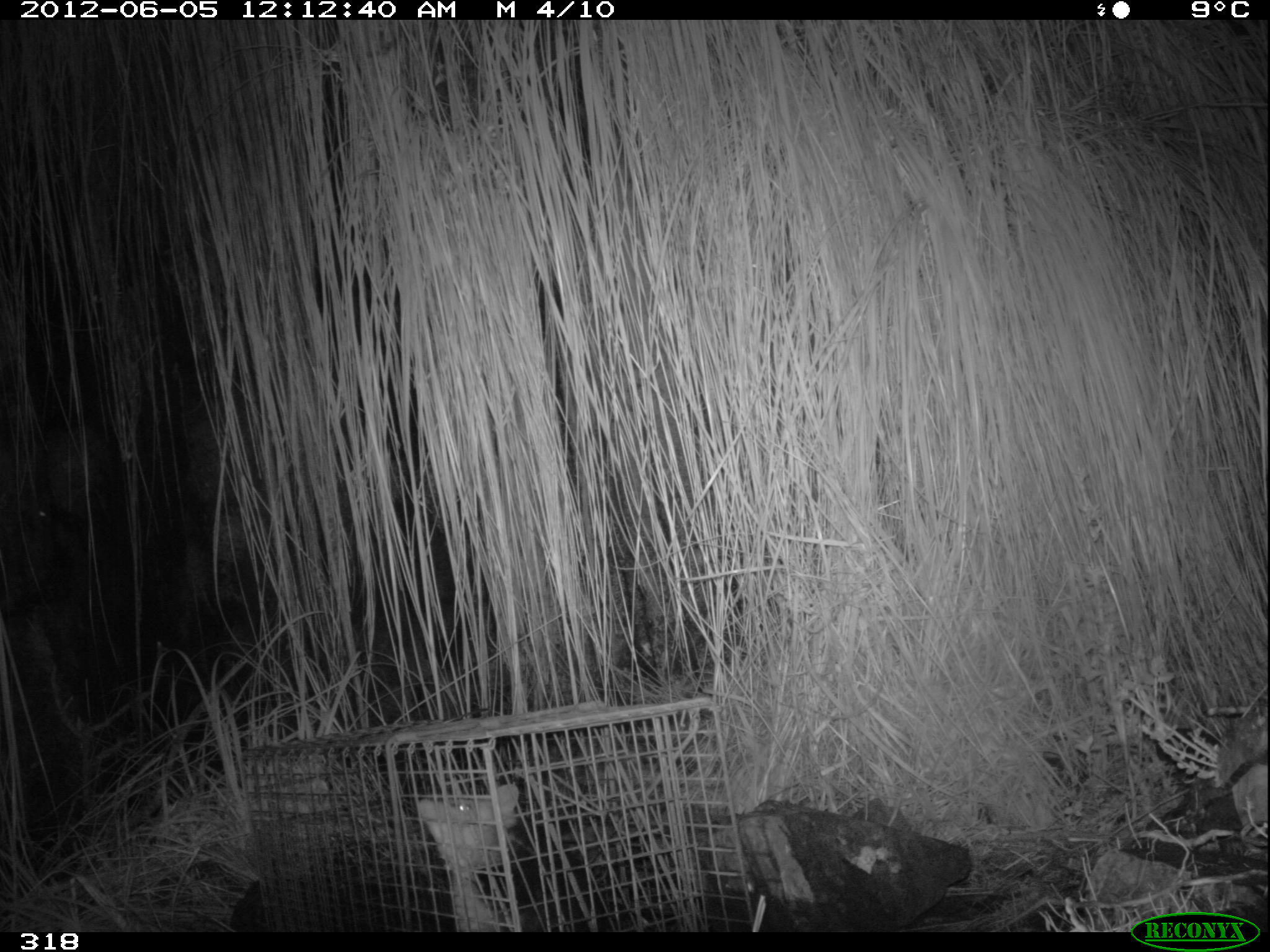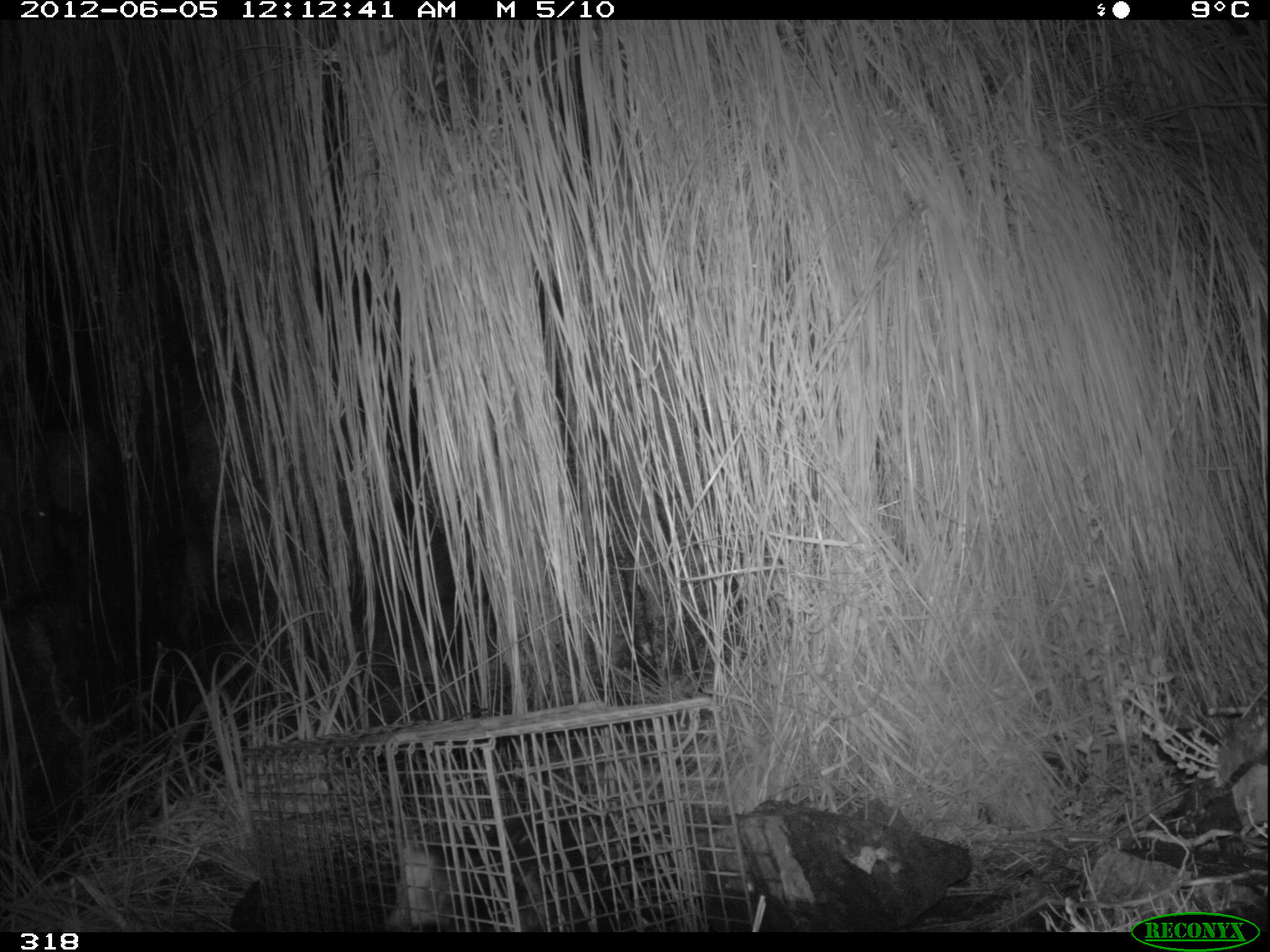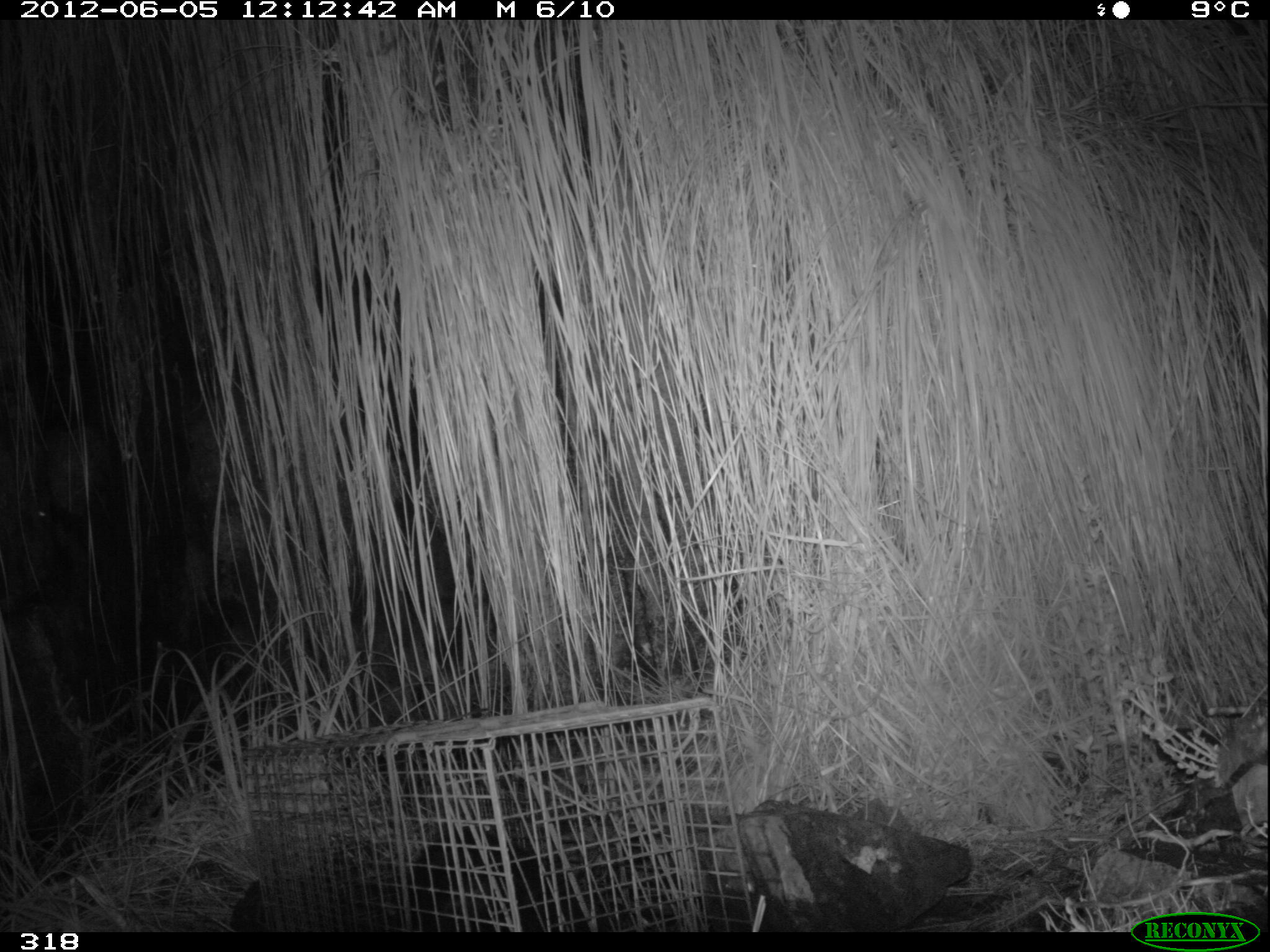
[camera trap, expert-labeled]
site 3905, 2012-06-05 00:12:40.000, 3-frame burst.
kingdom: Animalia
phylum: Chordata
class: Mammalia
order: Didelphimorphia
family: Didelphidae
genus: Didelphis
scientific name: Didelphis pernigra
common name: andean white-eared opossum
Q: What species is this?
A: Didelphis pernigra (andean white-eared opossum).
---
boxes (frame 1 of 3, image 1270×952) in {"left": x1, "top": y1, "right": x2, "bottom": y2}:
didelphis pernigra: {"left": 414, "top": 782, "right": 631, "bottom": 931}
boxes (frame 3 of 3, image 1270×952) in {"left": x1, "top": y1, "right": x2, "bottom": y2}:
didelphis pernigra: {"left": 393, "top": 819, "right": 617, "bottom": 933}